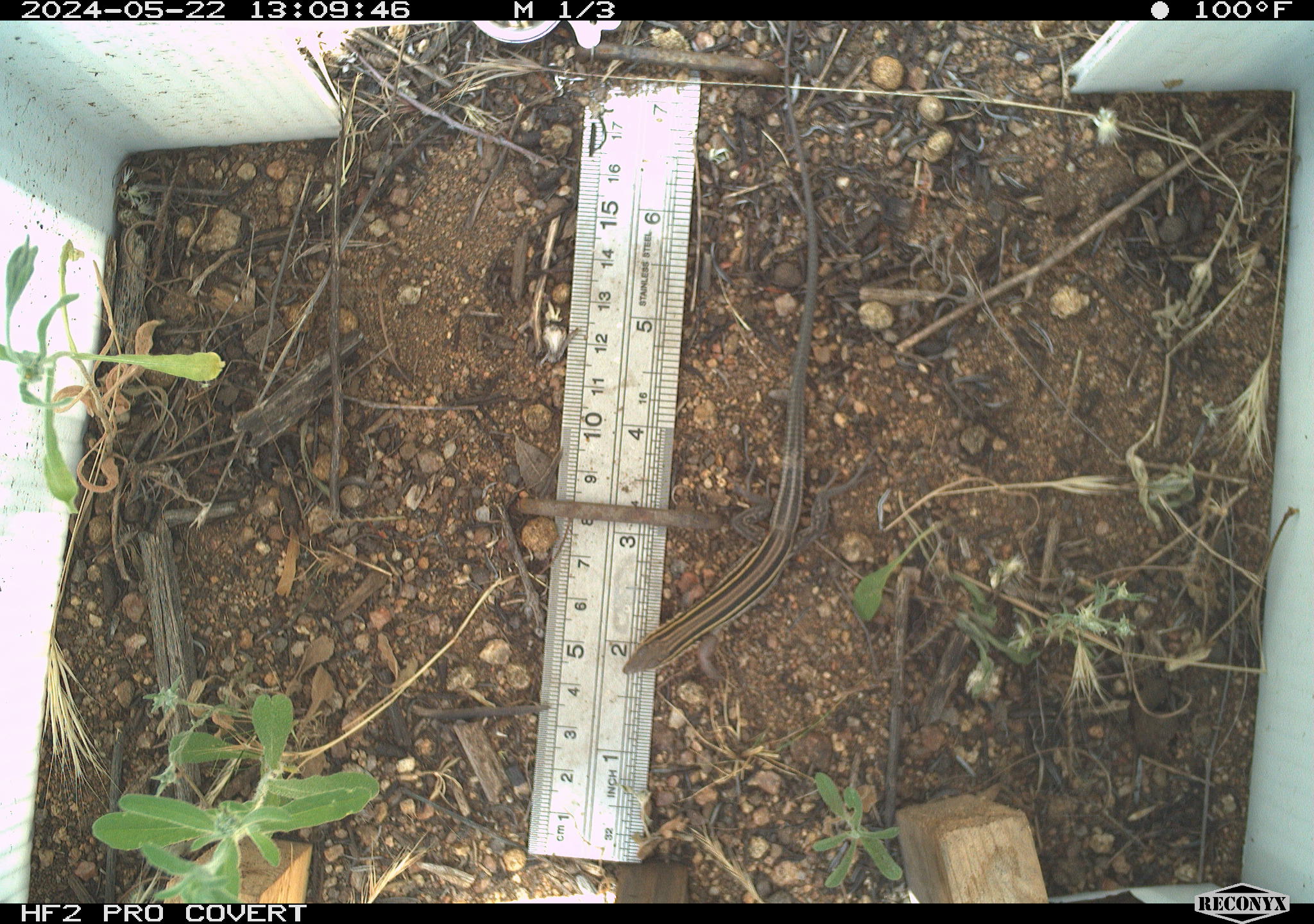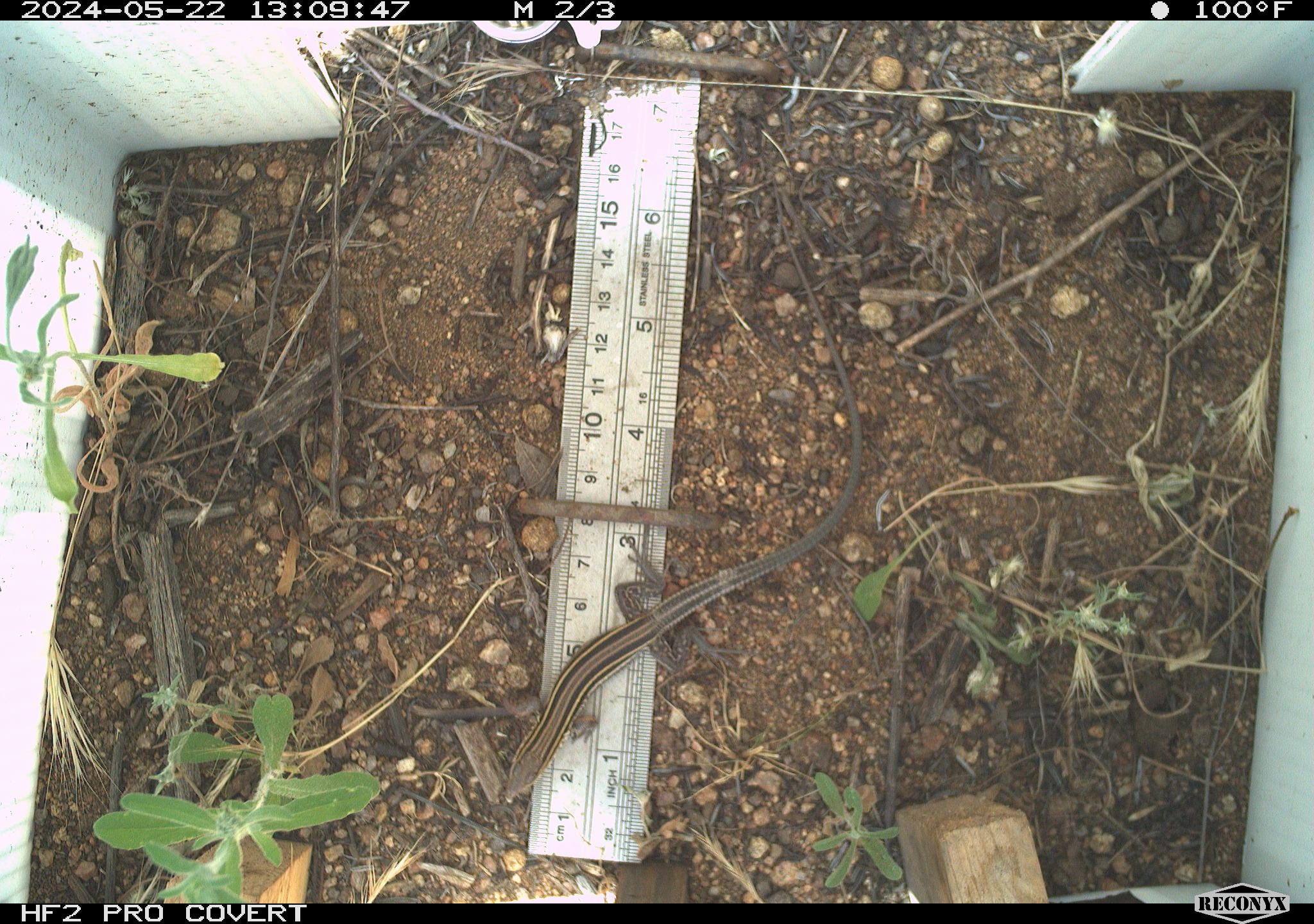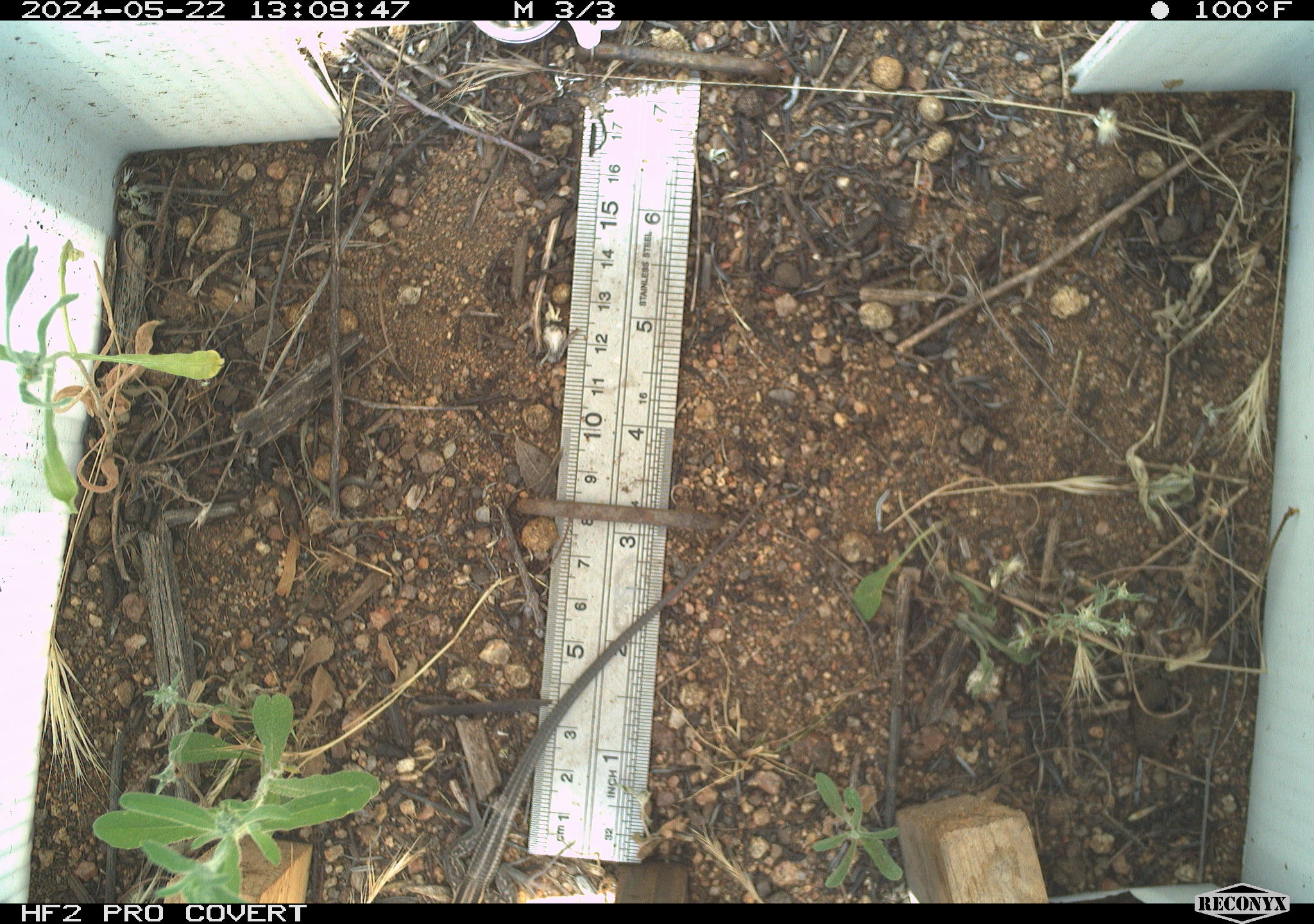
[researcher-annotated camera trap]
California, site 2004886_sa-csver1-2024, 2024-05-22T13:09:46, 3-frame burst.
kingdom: Animalia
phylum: Chordata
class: Reptilia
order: Squamata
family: Scincidae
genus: Plestiodon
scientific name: Plestiodon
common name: blue-tailed skinks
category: plestiodon species